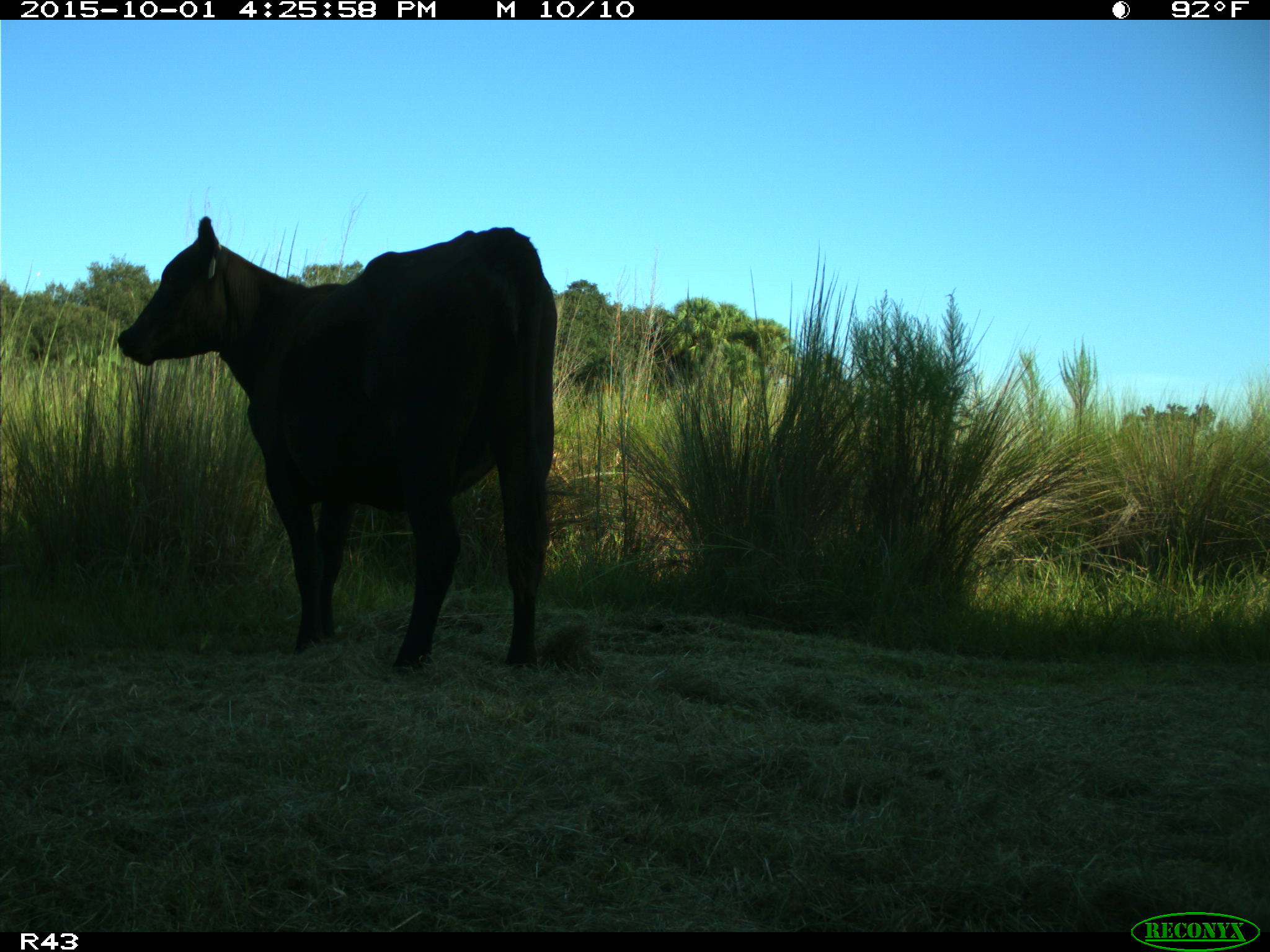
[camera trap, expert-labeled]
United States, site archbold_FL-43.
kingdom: Animalia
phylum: Chordata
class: Mammalia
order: Artiodactyla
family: Bovidae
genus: Bos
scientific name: Bos taurus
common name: domestic cow